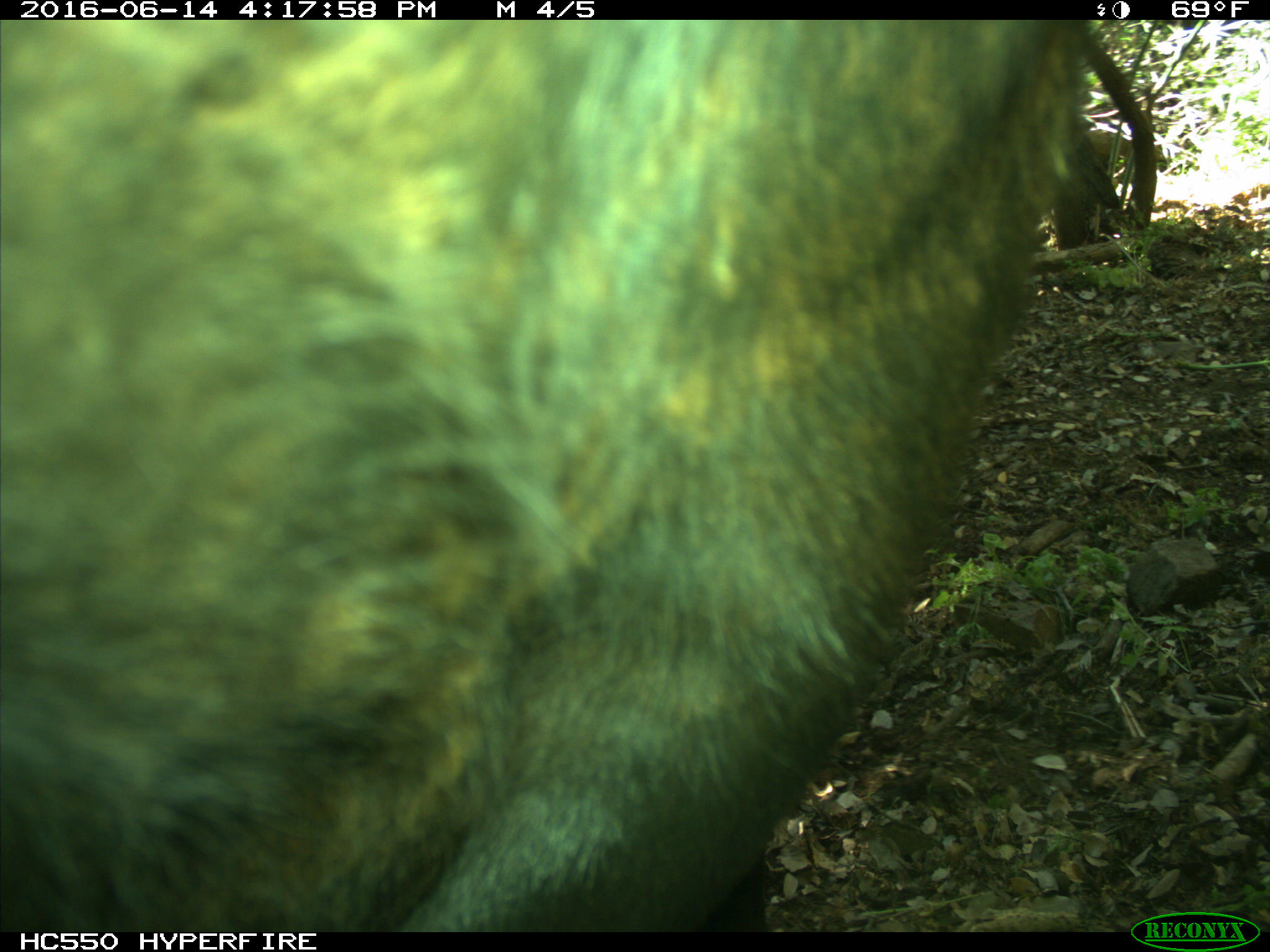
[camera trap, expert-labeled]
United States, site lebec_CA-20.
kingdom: Animalia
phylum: Chordata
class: Mammalia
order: Artiodactyla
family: Bovidae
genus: Bos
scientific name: Bos taurus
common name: domestic cow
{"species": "Bos taurus (domestic cow)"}